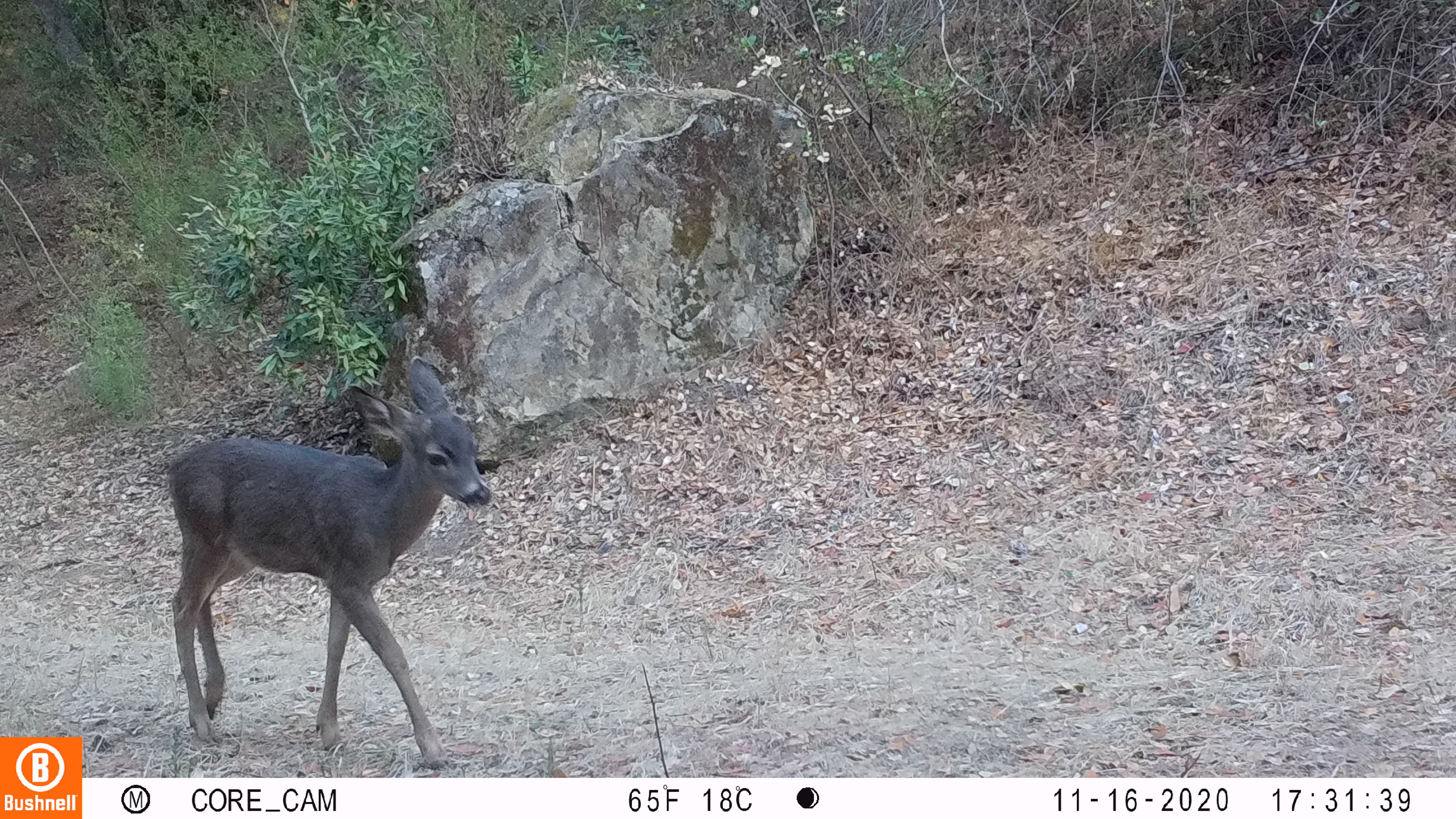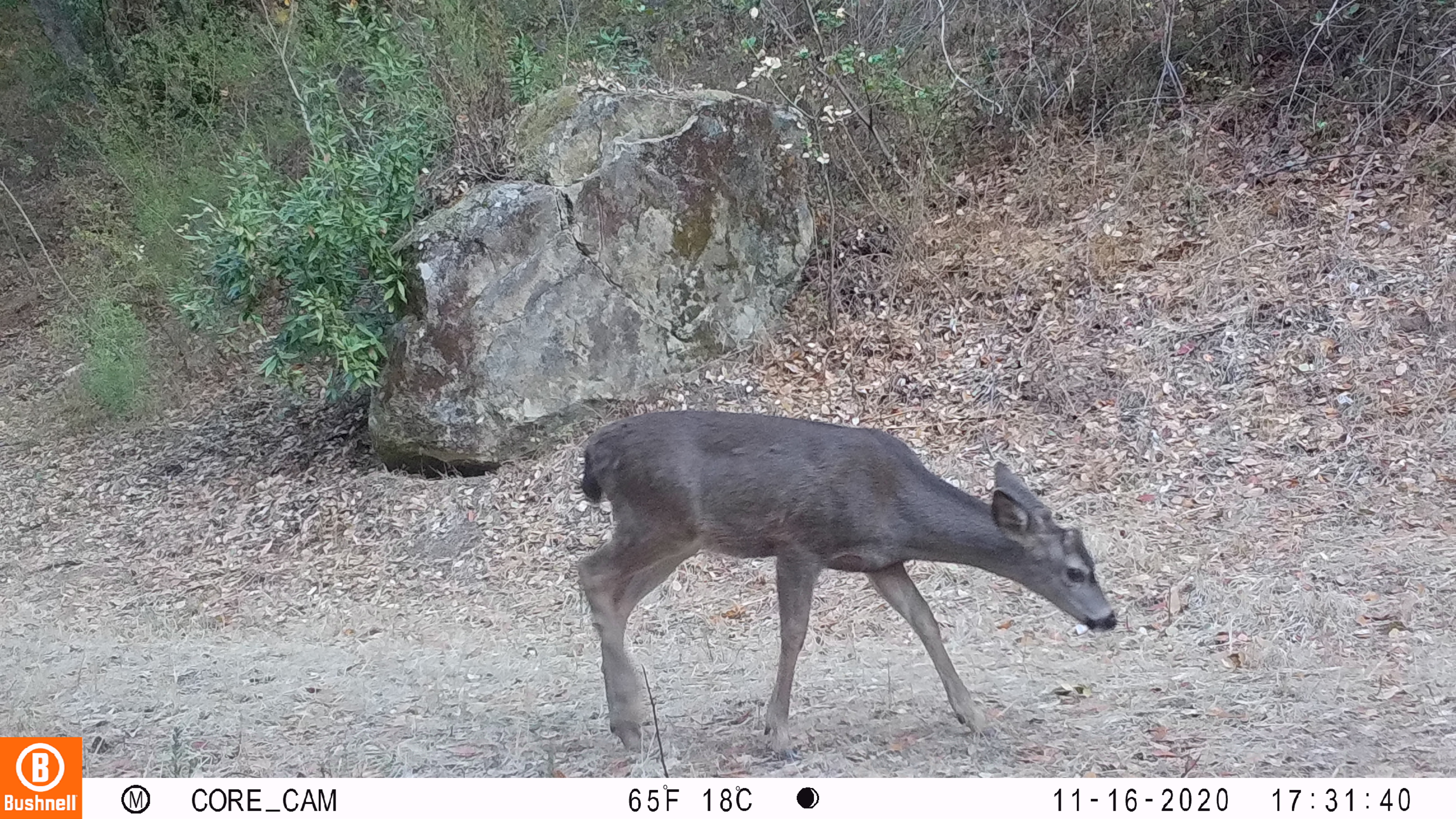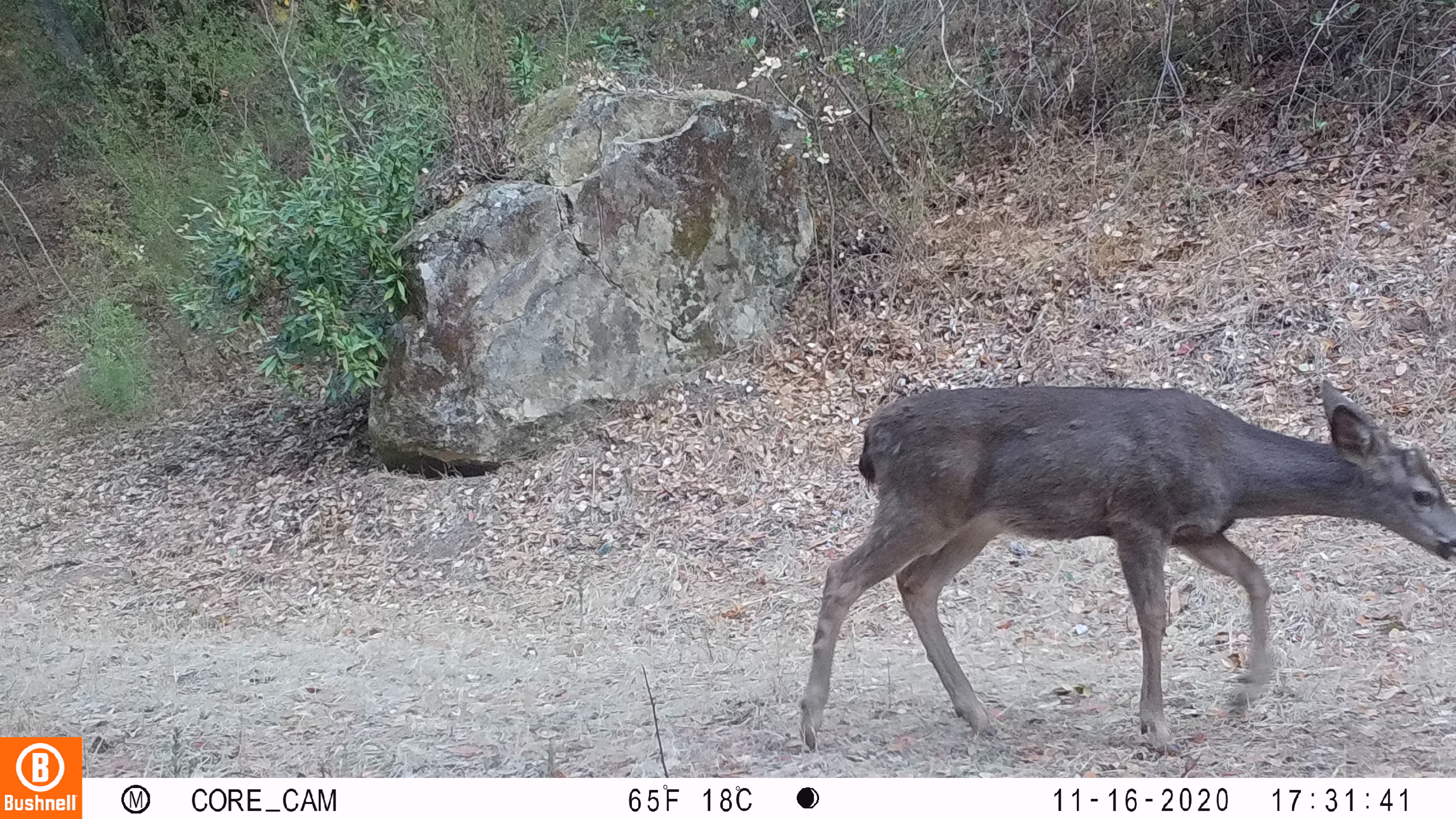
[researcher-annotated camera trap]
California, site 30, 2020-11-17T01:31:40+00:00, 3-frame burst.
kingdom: Animalia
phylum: Chordata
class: Mammalia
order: Artiodactyla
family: Cervidae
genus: Odocoileus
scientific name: Odocoileus hemionus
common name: mule deer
Mule deer (Odocoileus hemionus).